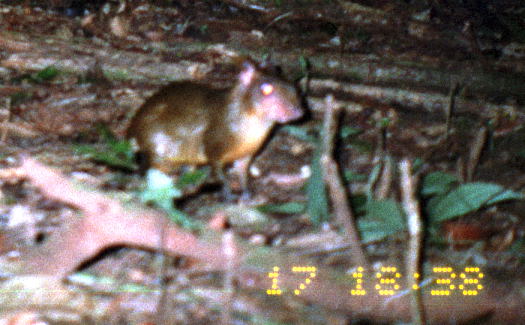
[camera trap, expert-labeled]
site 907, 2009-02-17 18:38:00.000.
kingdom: Animalia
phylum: Chordata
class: Mammalia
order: Rodentia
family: Dasyproctidae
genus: Myoprocta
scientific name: Myoprocta pratti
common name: green acouchi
Myoprocta pratti (green acouchi).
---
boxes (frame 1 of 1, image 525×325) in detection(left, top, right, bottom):
myoprocta pratti: detection(122, 52, 304, 203)